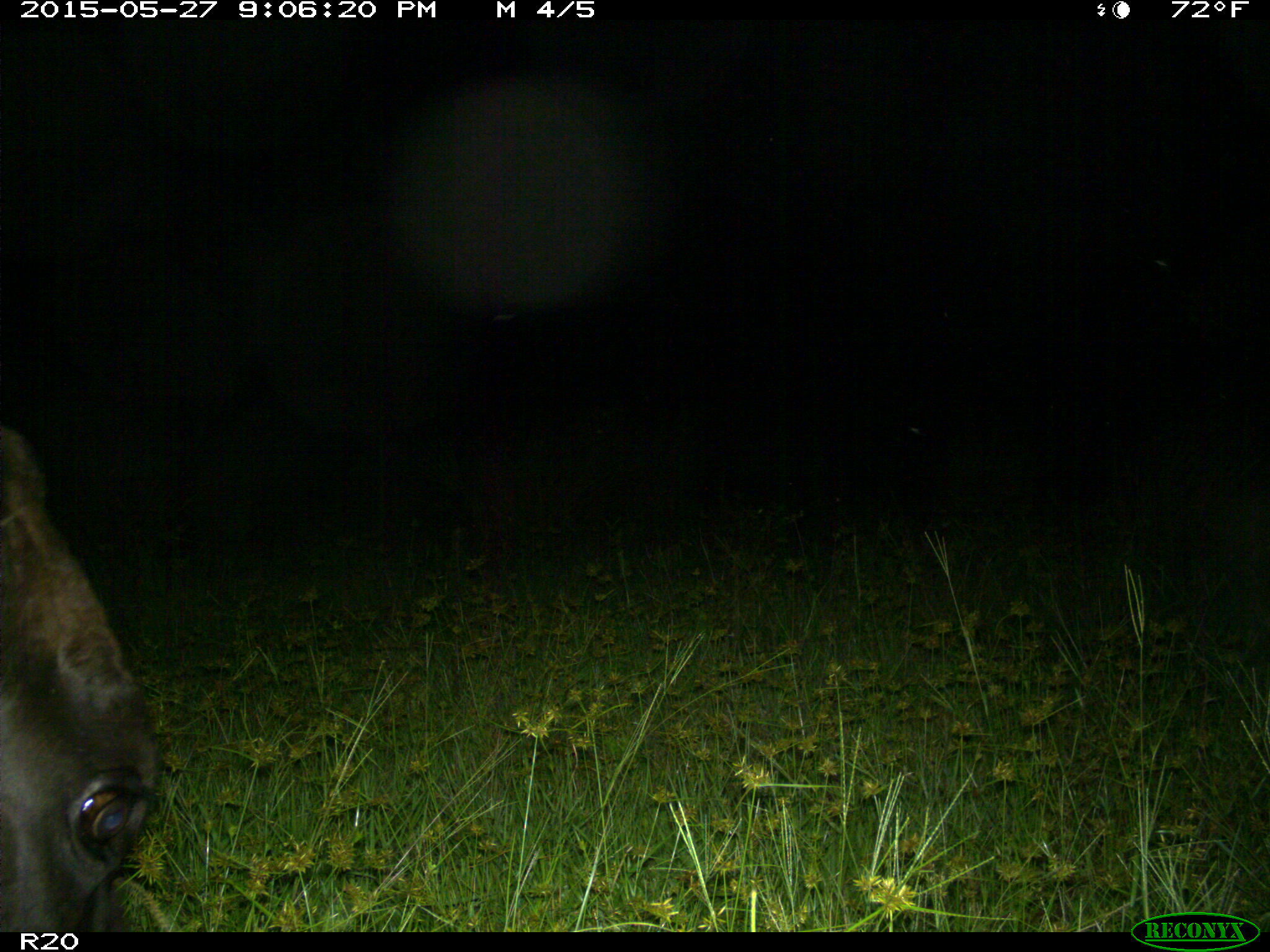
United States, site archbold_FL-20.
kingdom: Animalia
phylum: Chordata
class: Mammalia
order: Artiodactyla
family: Bovidae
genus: Bos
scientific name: Bos taurus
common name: domestic cow